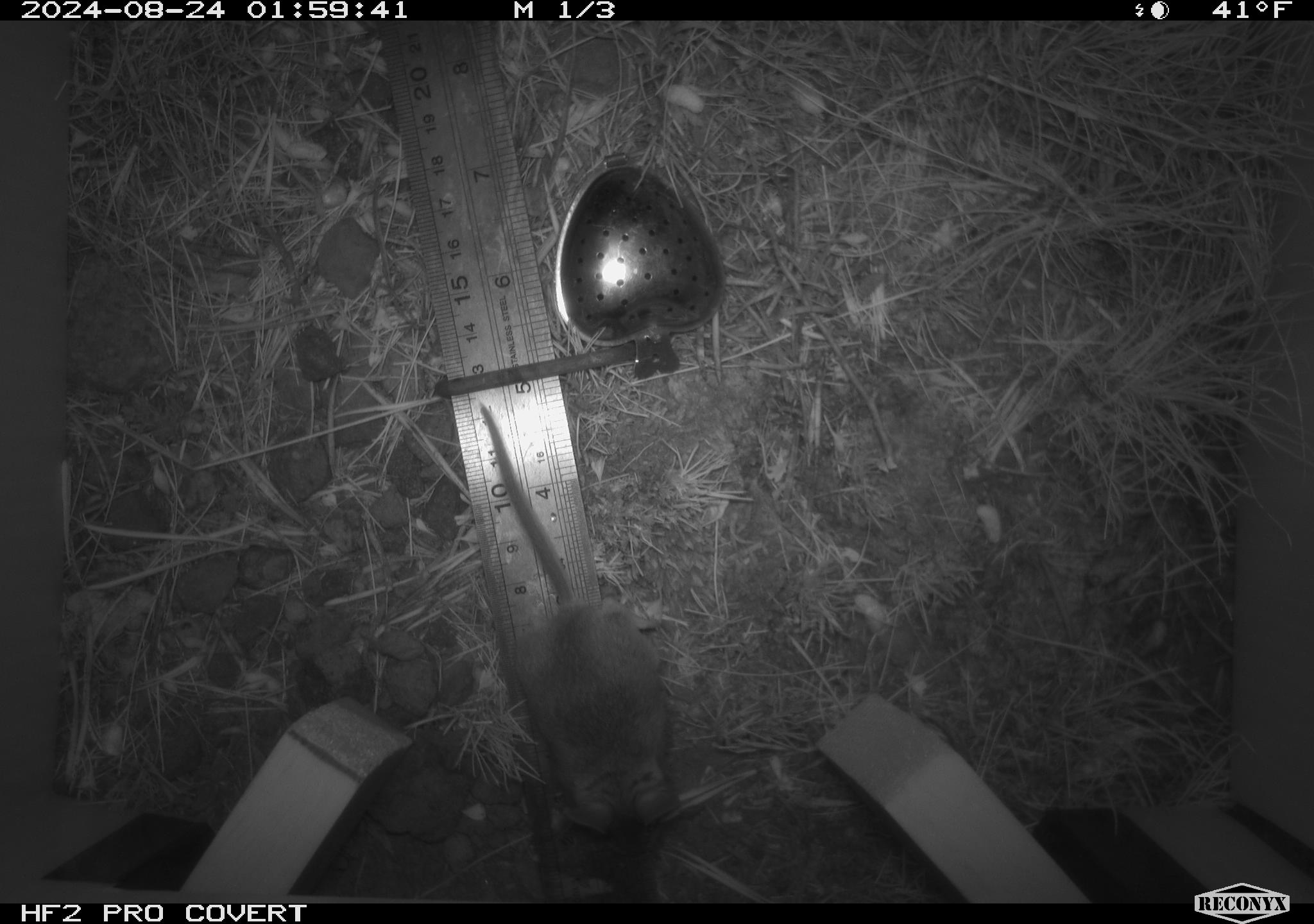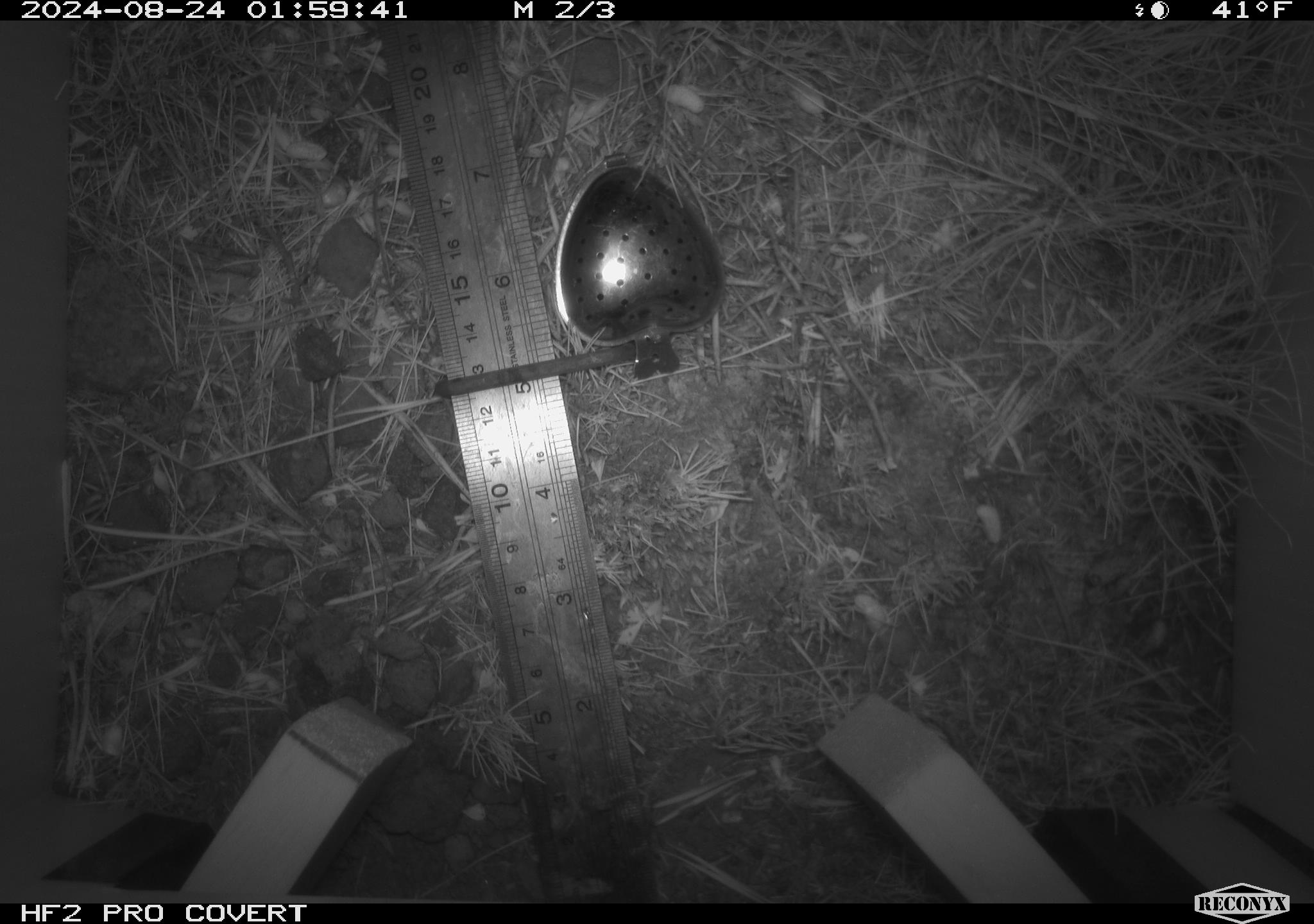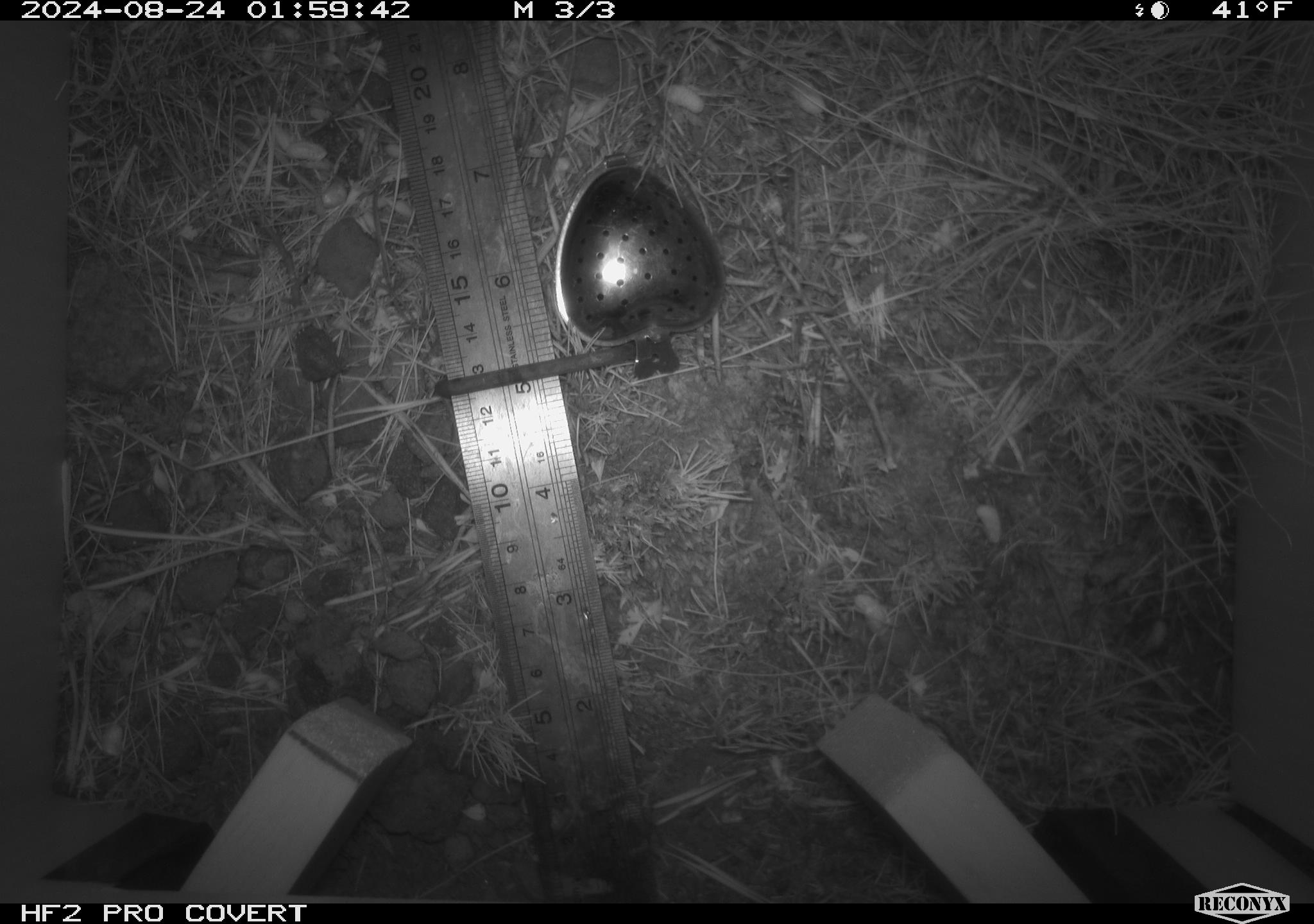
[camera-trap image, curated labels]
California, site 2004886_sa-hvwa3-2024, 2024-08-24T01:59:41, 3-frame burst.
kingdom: Animalia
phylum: Chordata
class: Mammalia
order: Rodentia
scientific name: Rodentia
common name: mouse species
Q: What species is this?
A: Mouse species (Rodentia).